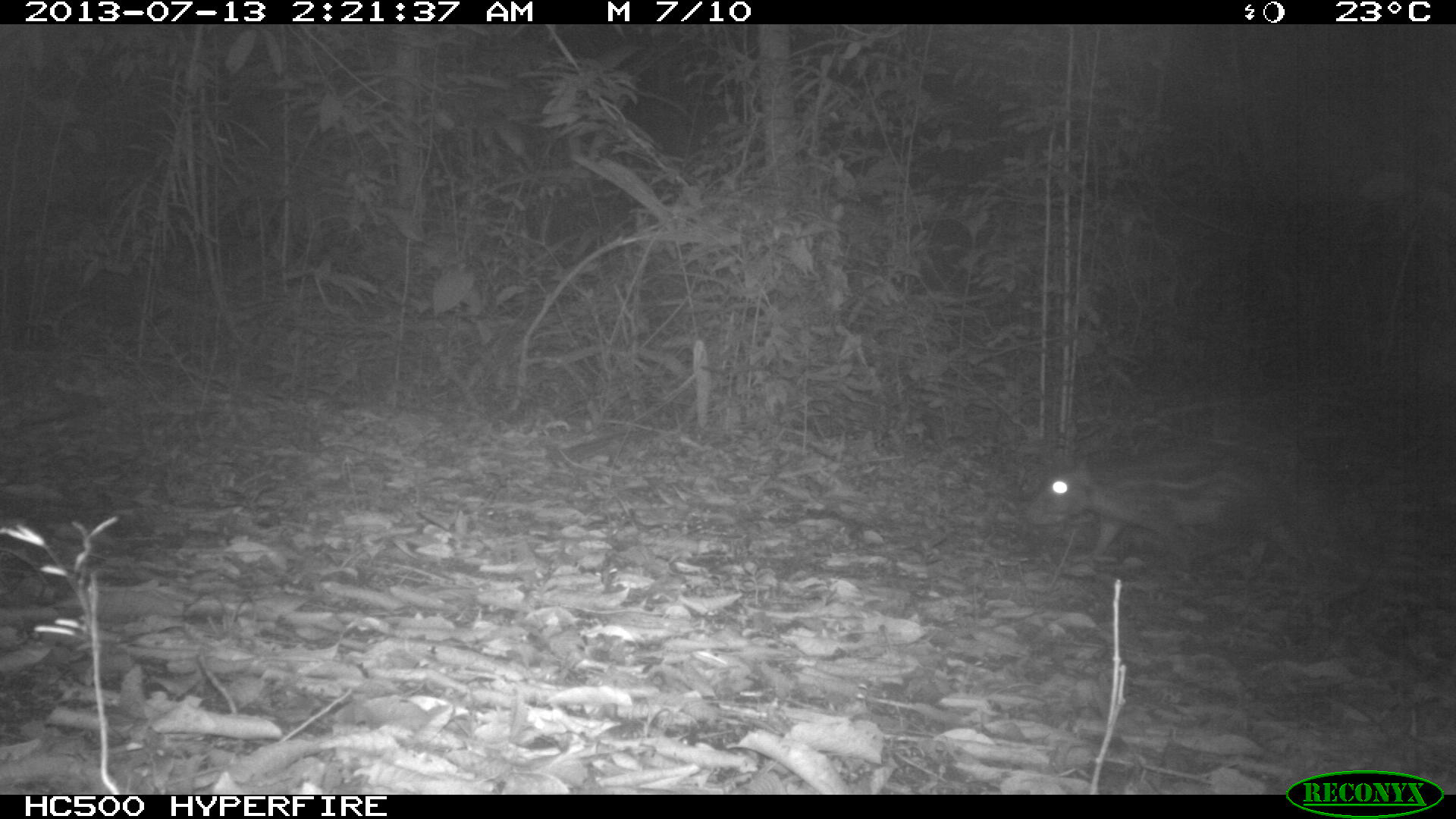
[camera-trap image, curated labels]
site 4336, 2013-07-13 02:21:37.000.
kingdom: Animalia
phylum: Chordata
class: Mammalia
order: Rodentia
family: Cuniculidae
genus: Cuniculus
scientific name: Cuniculus paca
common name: lowland paca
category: agouti paca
Agouti paca (lowland paca) (Cuniculus paca), count 1.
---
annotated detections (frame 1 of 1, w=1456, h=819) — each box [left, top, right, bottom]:
agouti paca: [1024, 455, 1356, 581]